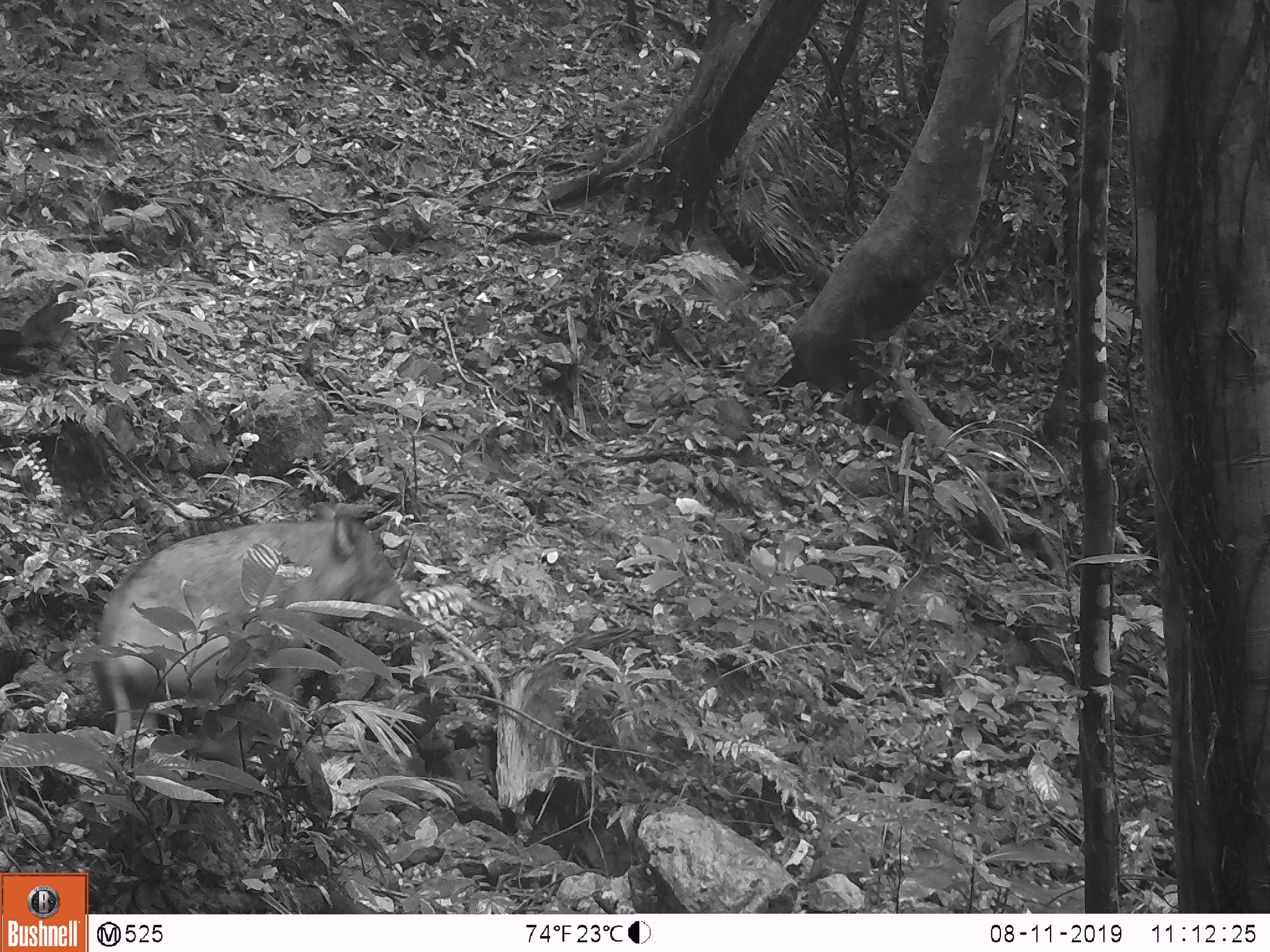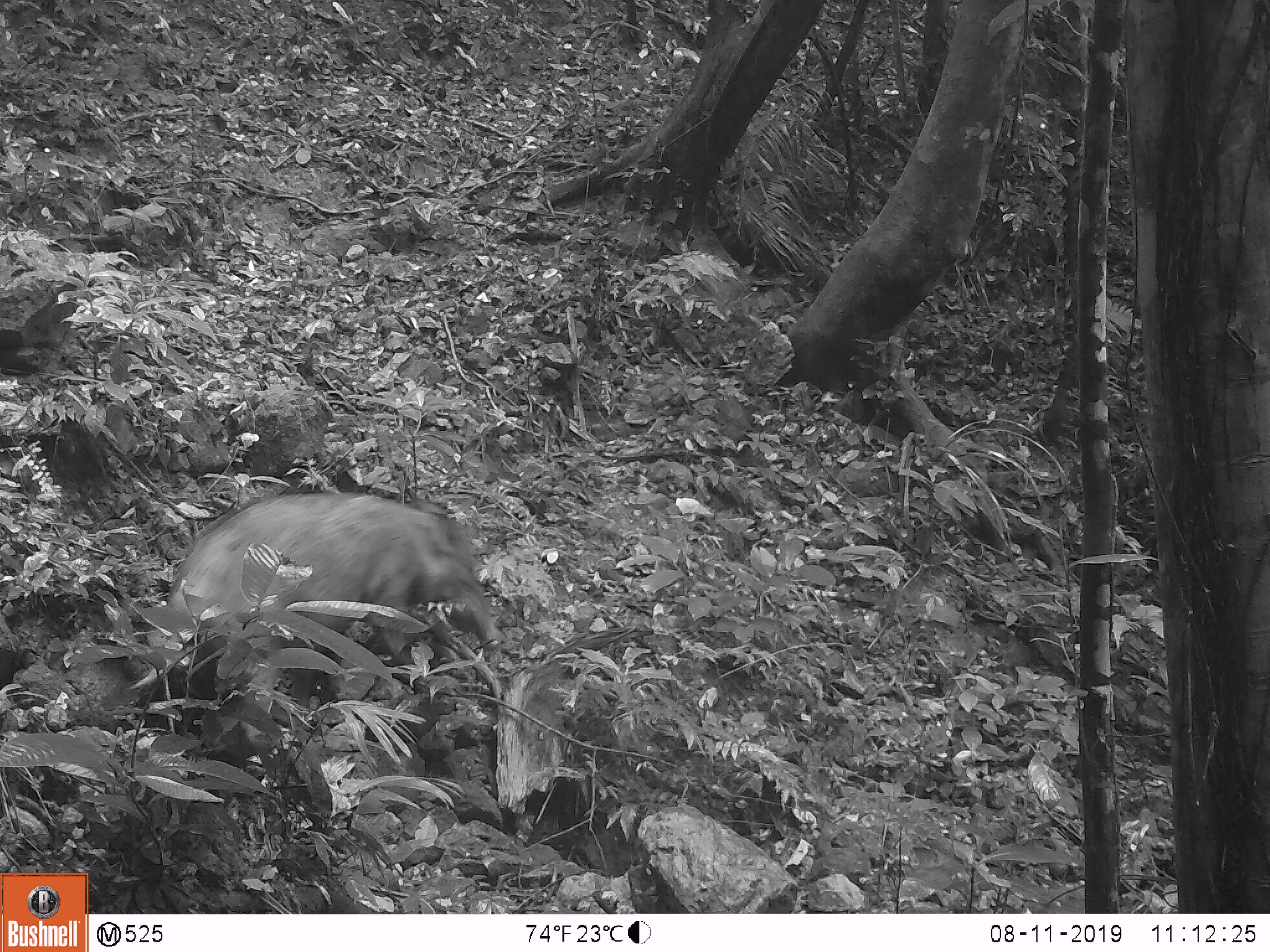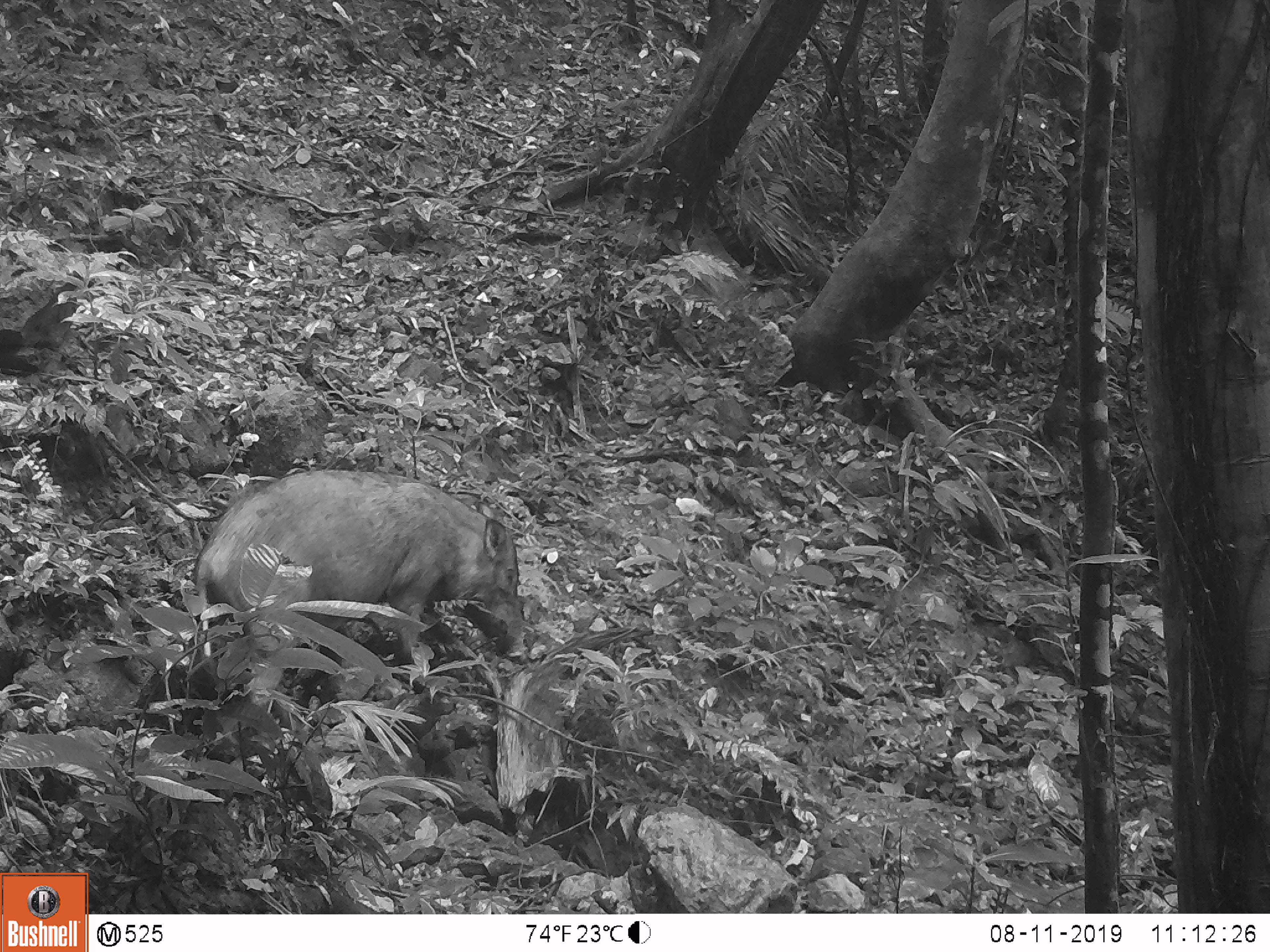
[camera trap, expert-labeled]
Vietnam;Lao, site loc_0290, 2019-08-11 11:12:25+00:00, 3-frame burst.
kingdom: Animalia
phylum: Chordata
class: Mammalia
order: Artiodactyla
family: Suidae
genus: Sus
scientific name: Sus scrofa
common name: eurasian wild pig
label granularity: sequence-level